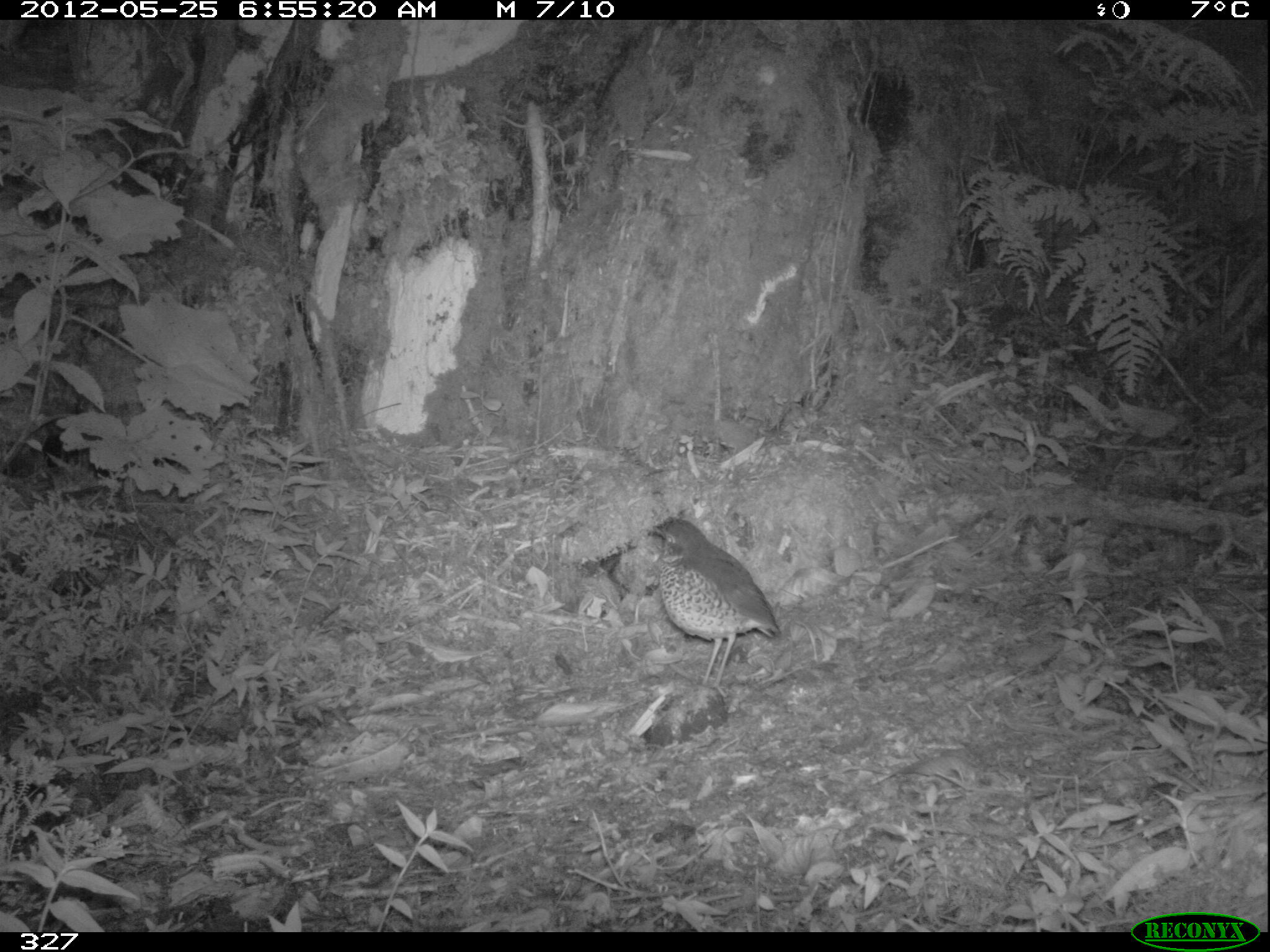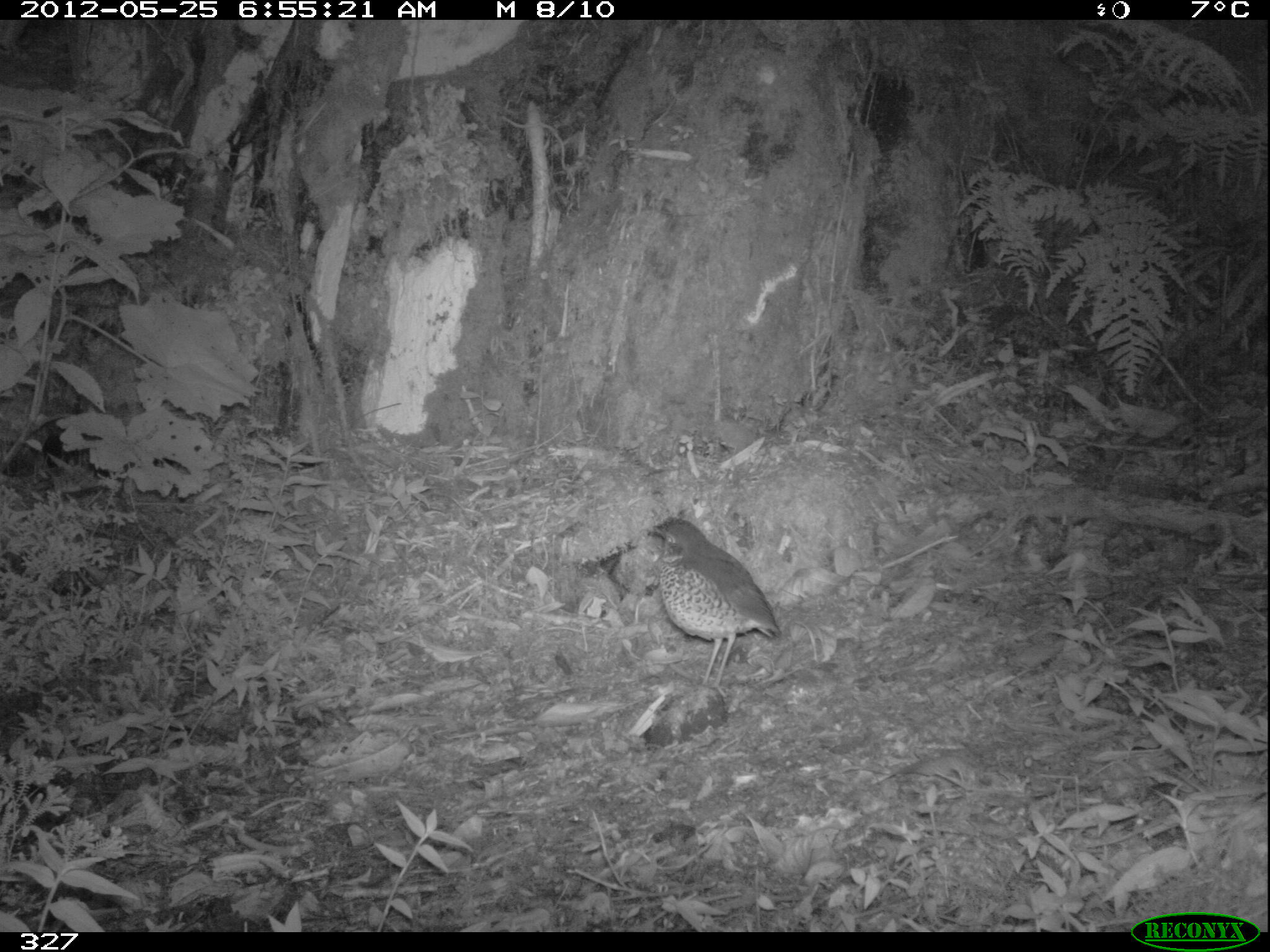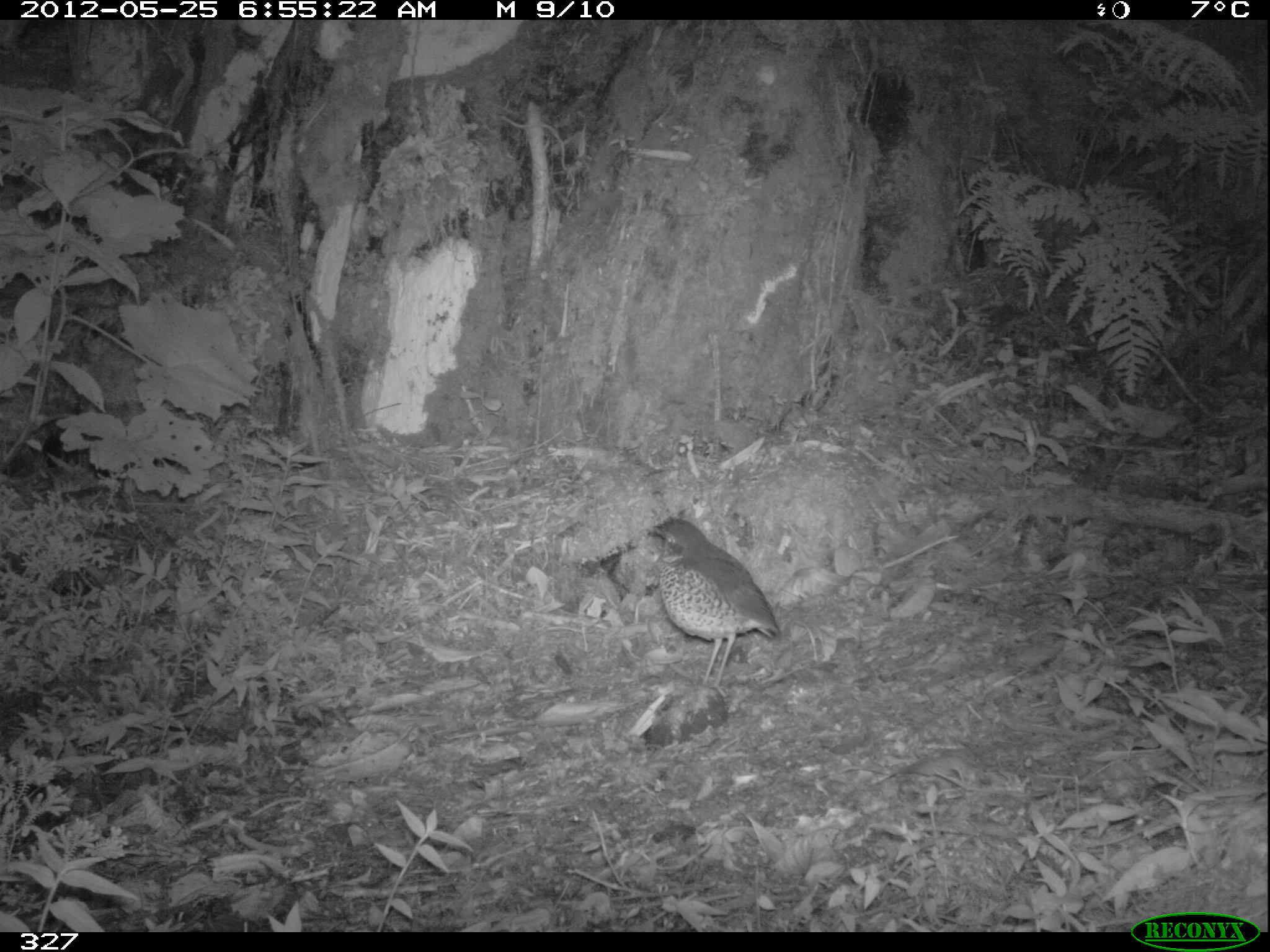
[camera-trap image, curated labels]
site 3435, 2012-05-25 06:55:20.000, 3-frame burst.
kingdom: Animalia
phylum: Chordata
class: Aves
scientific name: Aves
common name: bird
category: unknown bird